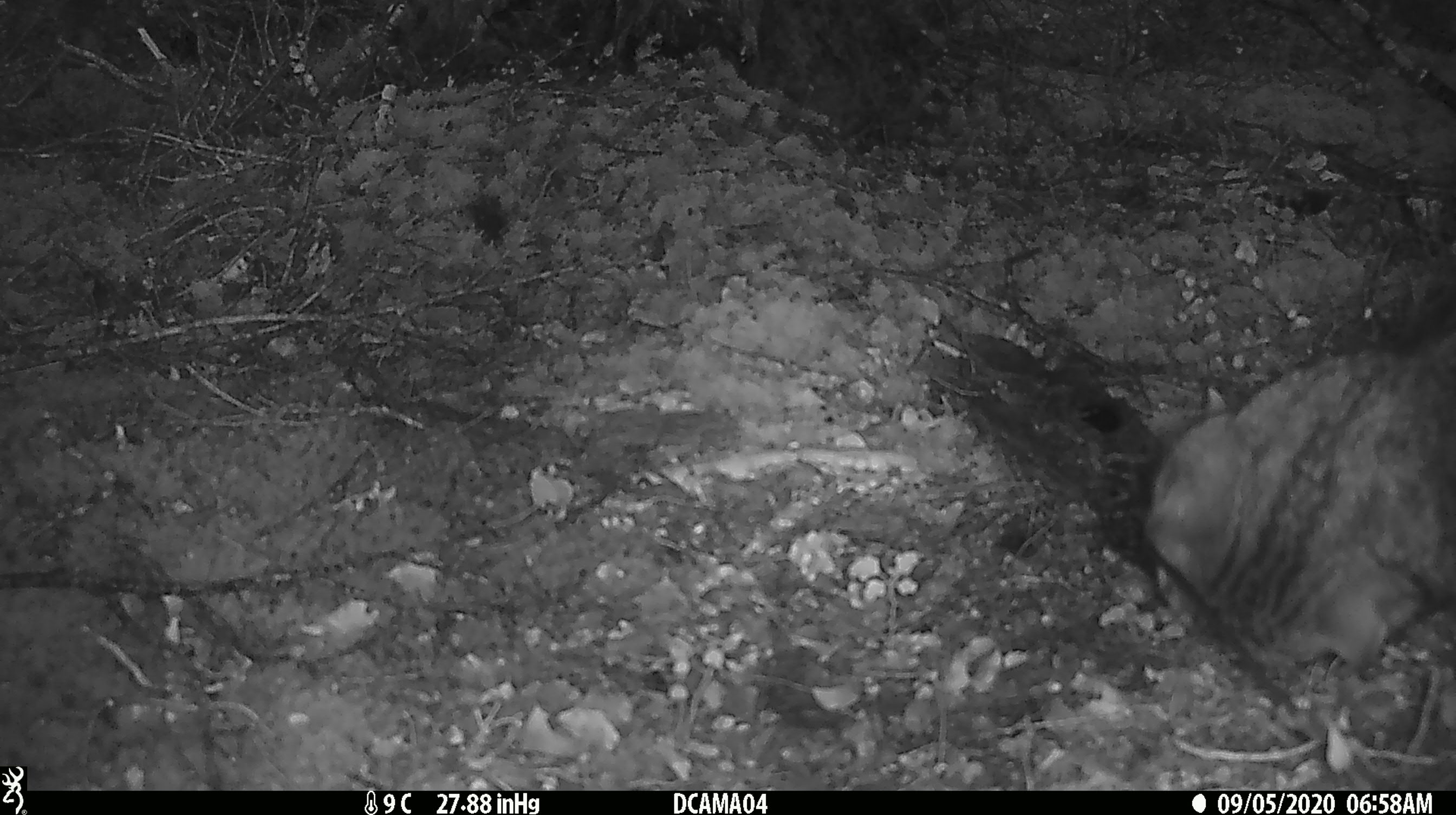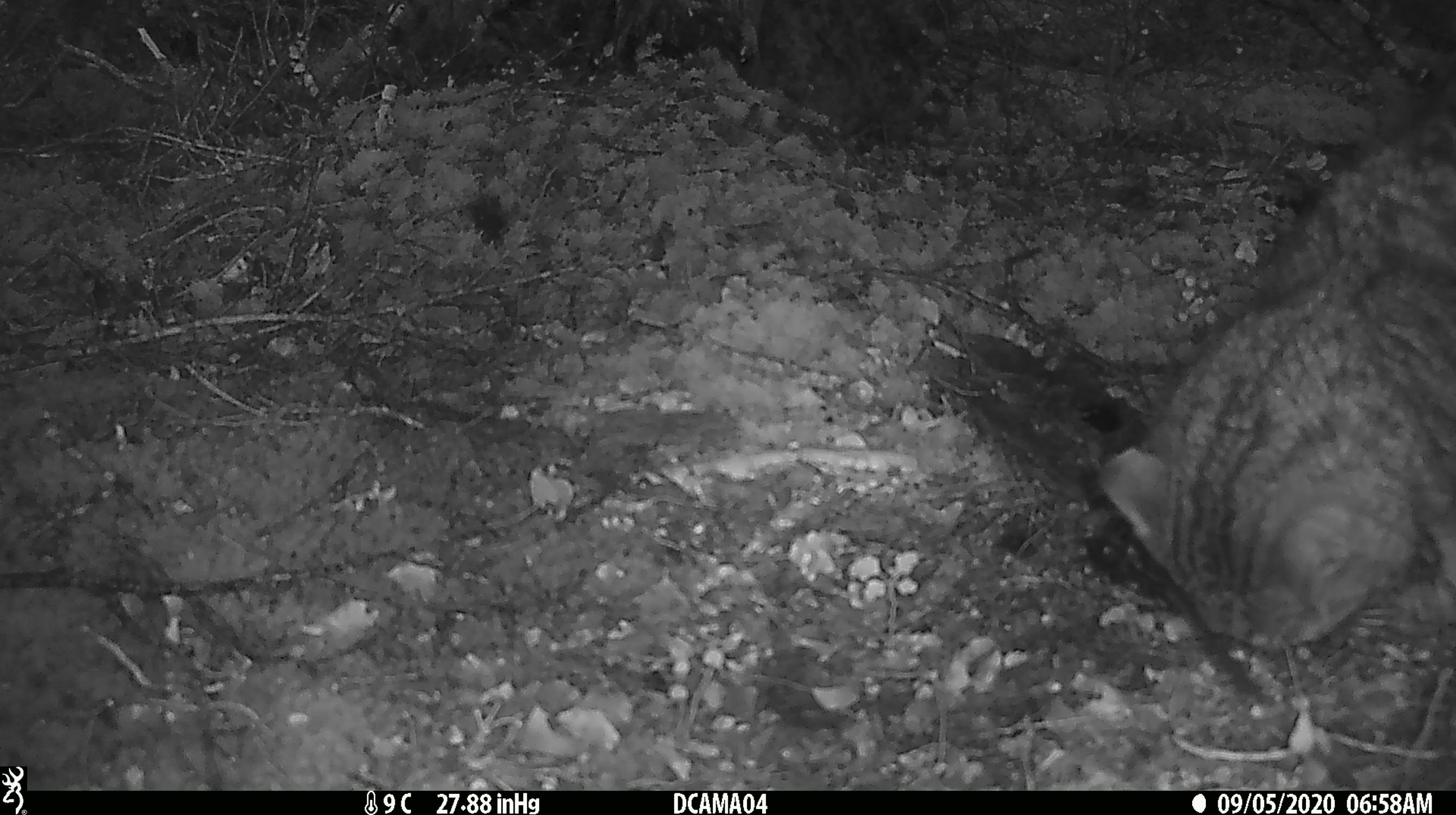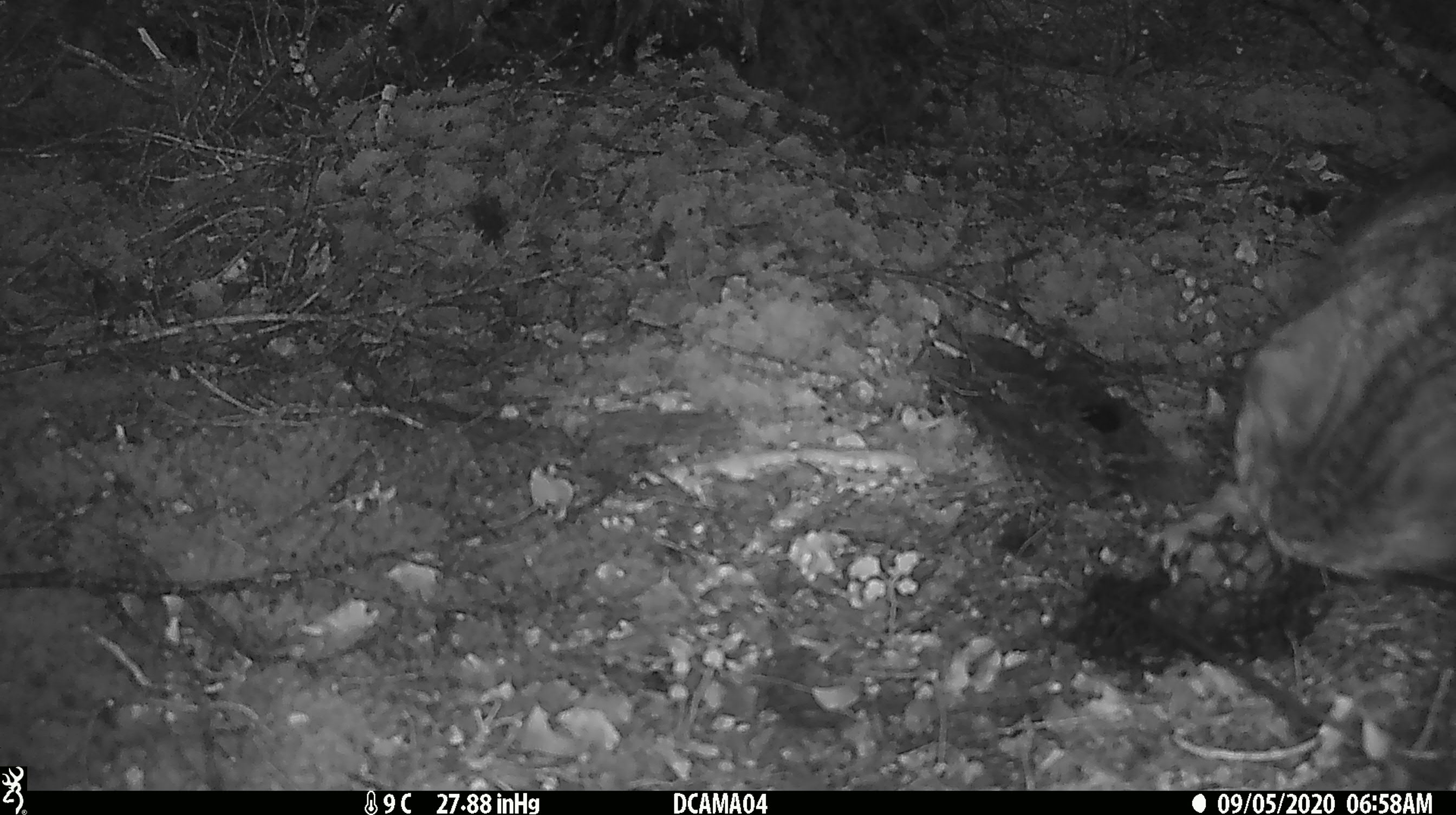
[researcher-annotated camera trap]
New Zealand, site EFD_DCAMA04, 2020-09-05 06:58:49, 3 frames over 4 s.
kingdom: Animalia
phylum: Chordata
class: Mammalia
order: Carnivora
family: Felidae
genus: Felis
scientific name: Felis catus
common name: domestic cat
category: cat